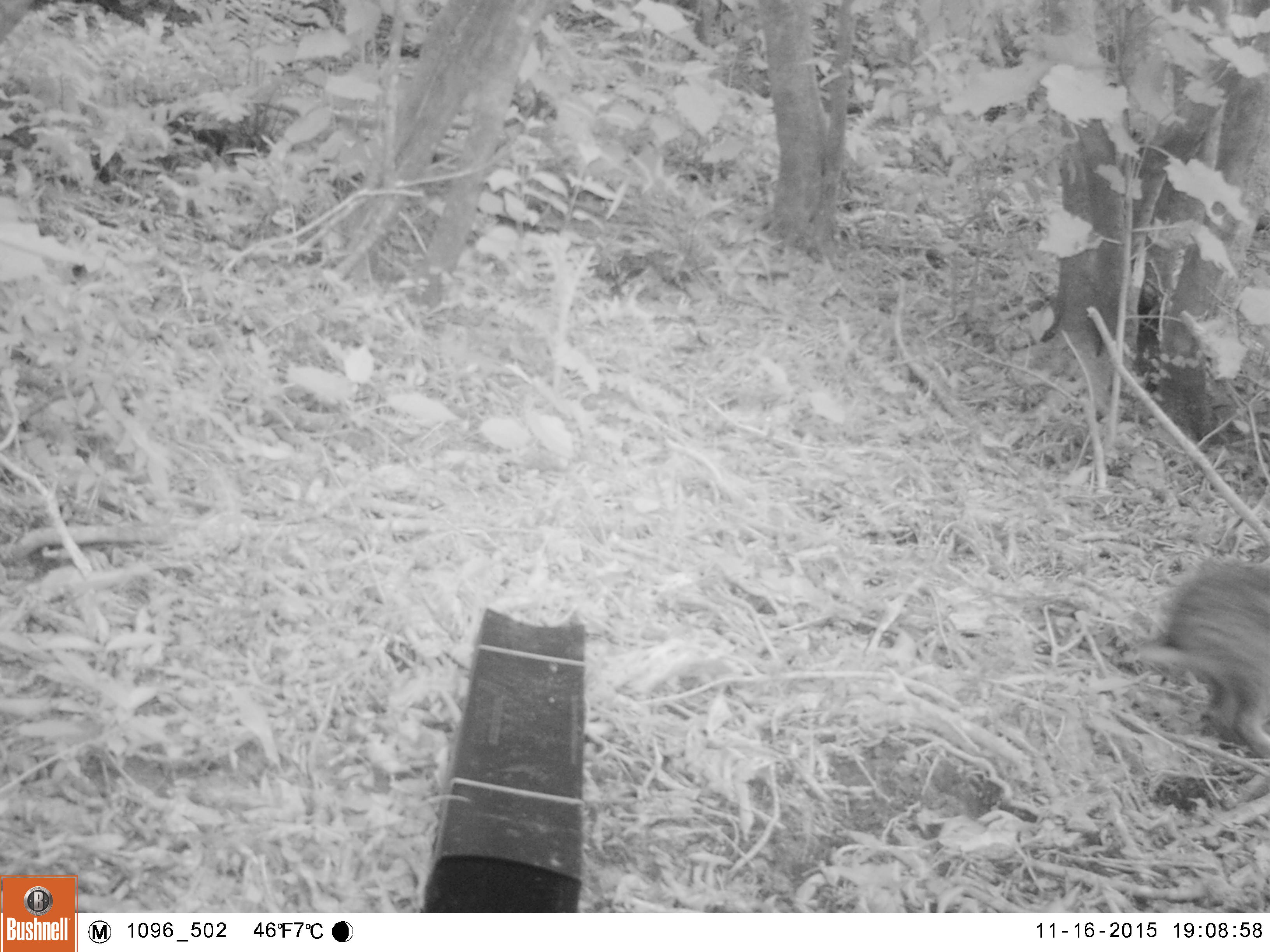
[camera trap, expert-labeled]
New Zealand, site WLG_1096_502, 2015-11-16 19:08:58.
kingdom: Animalia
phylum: Chordata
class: Mammalia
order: Lagomorpha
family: Leporidae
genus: Oryctolagus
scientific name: Oryctolagus cuniculus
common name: european rabbit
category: rabbit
Rabbit (european rabbit) (Oryctolagus cuniculus).